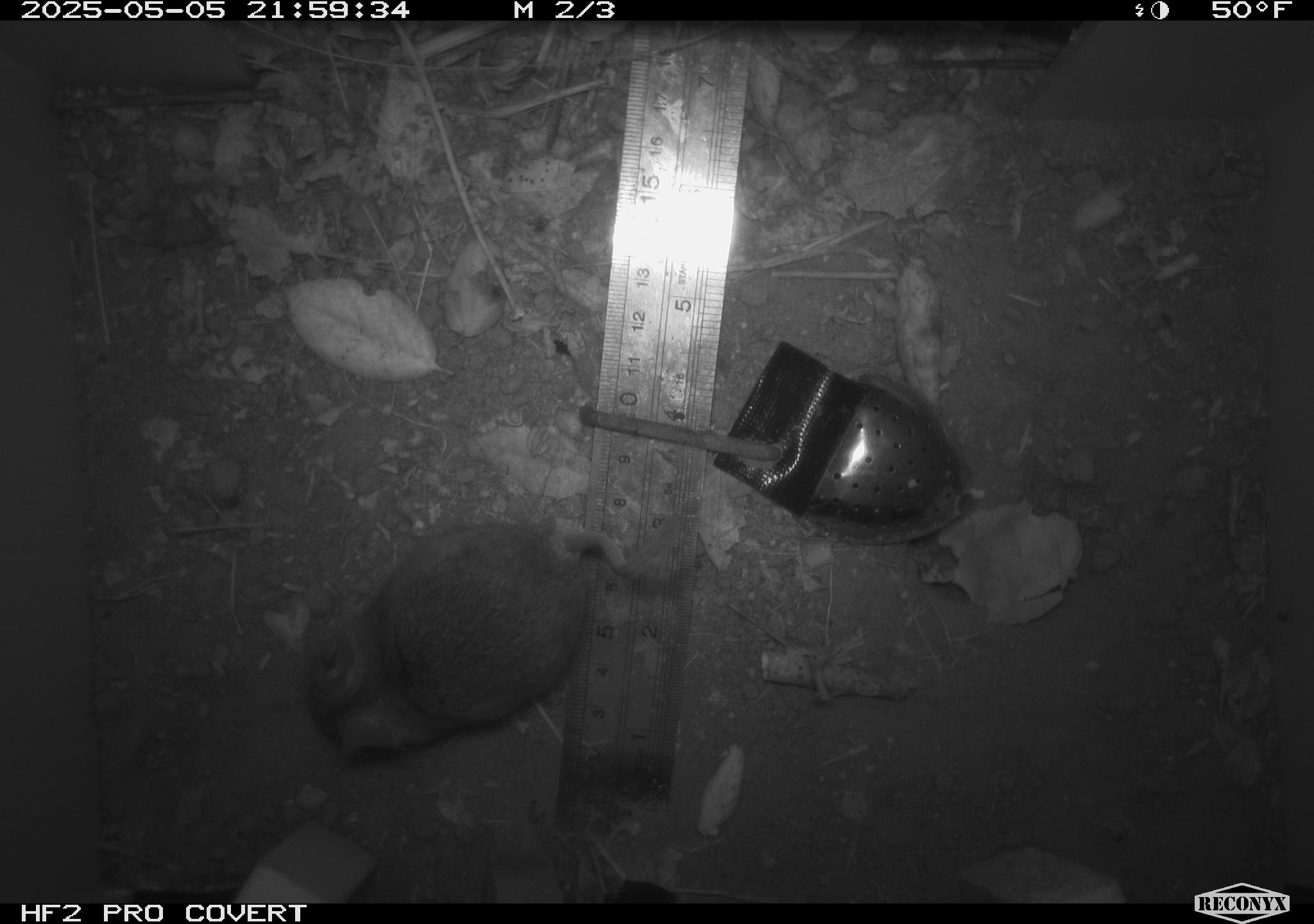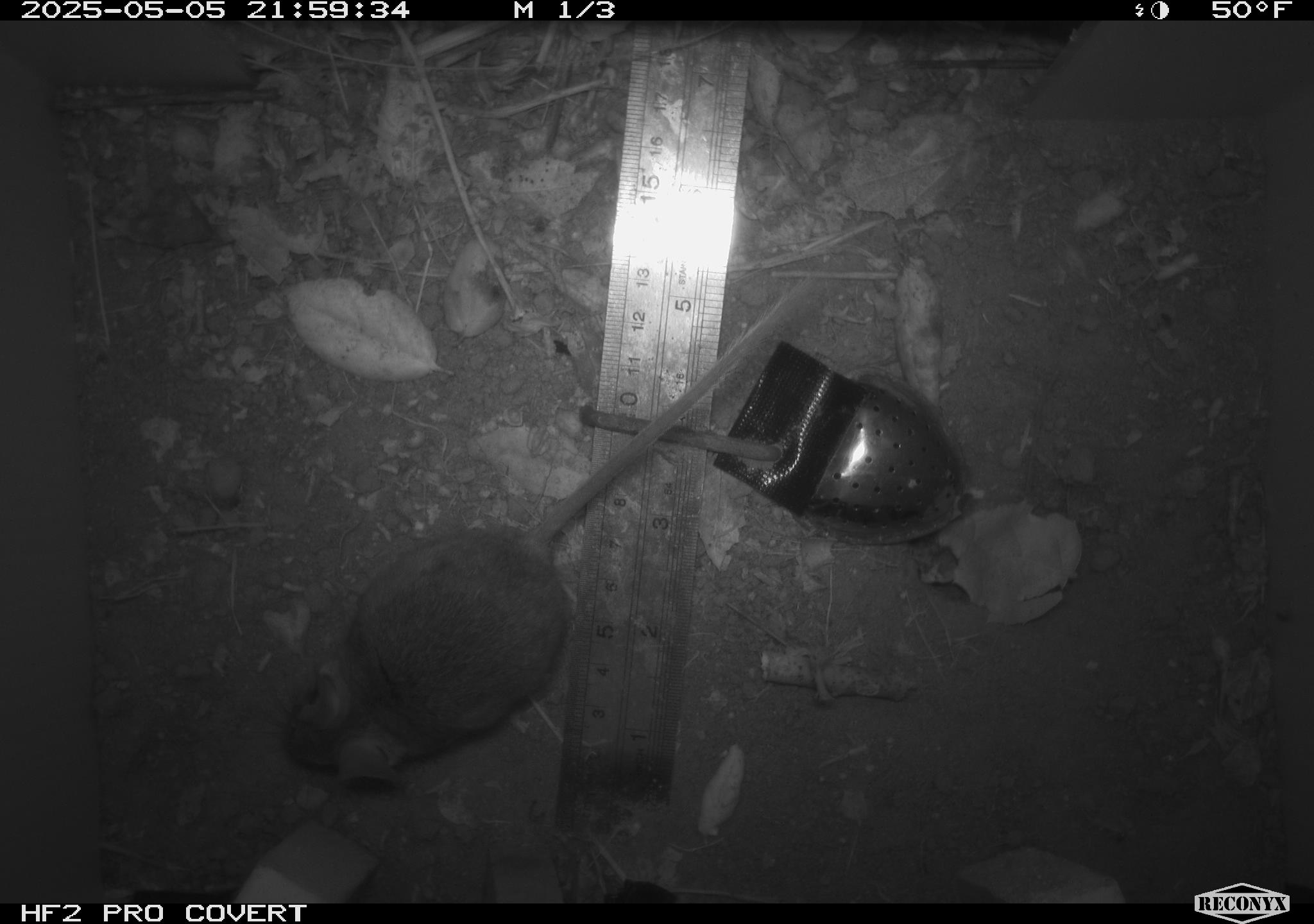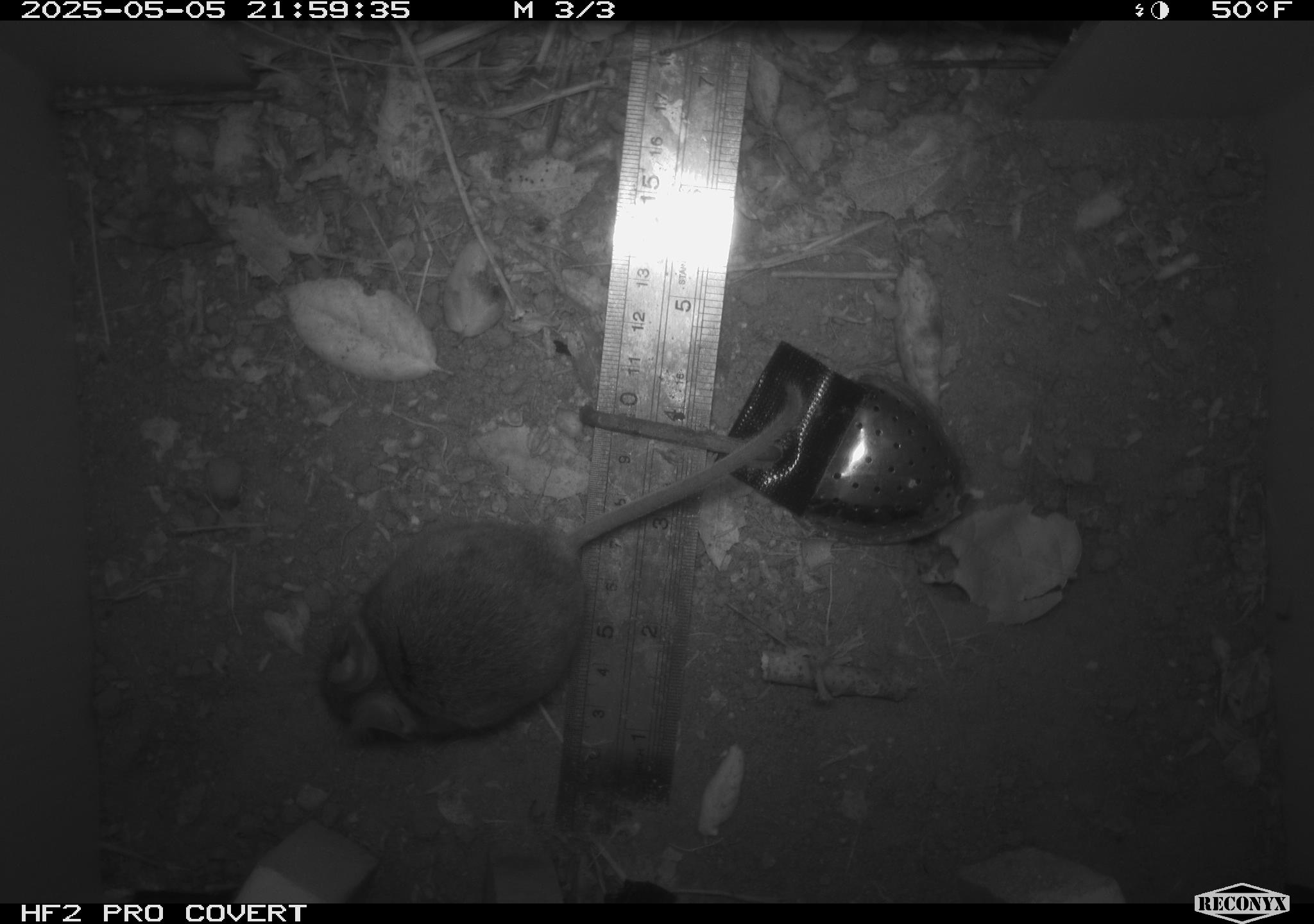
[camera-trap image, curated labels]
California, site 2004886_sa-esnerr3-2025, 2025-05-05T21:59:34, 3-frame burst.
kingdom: Animalia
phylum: Chordata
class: Mammalia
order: Rodentia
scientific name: Rodentia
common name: rodent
Rodent (Rodentia).